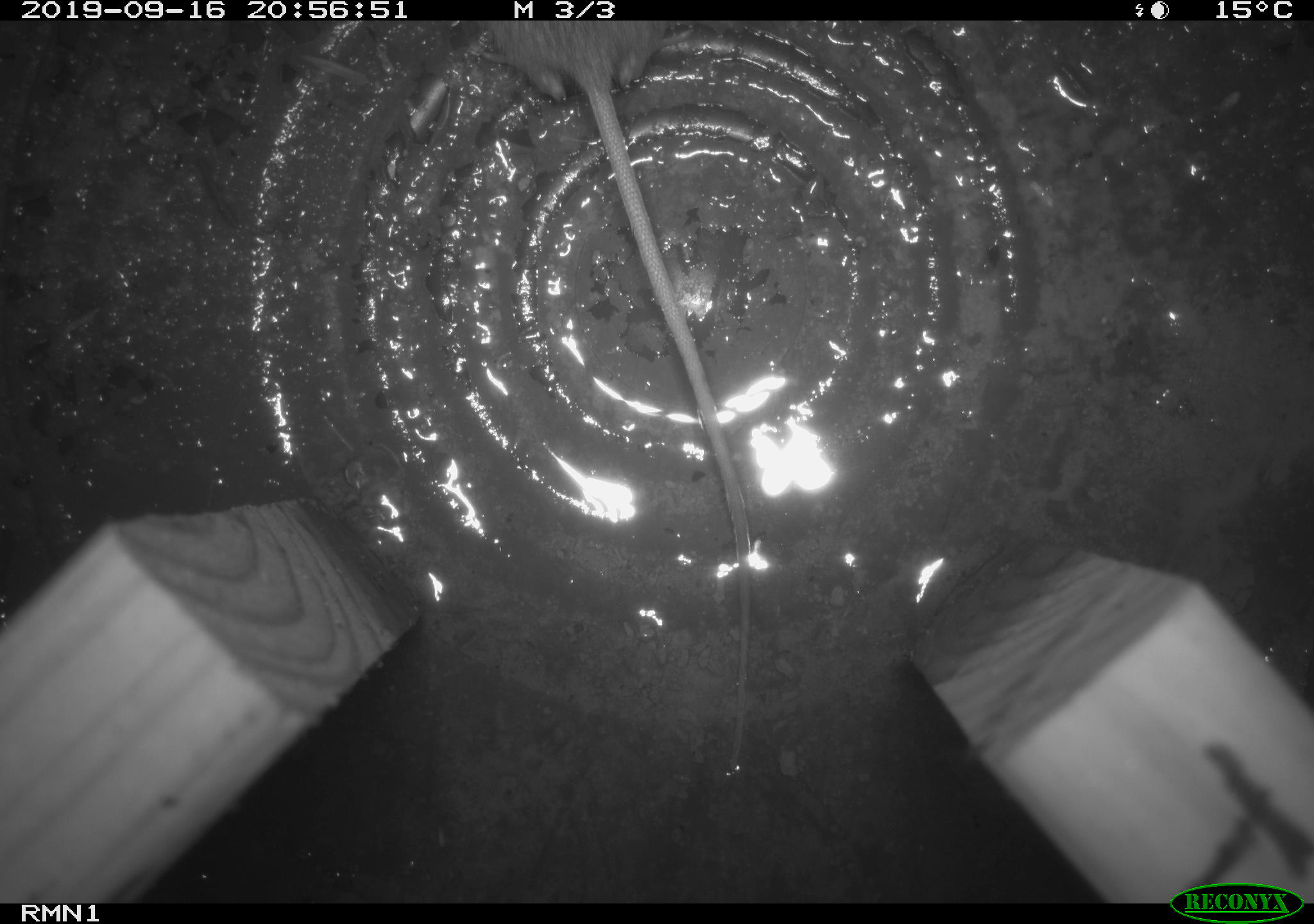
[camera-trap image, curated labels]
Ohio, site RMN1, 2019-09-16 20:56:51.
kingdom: Animalia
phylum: Chordata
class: Mammalia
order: Rodentia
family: Zapodidae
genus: Napaeozapus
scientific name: Napaeozapus insignis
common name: woodland jumping mouse